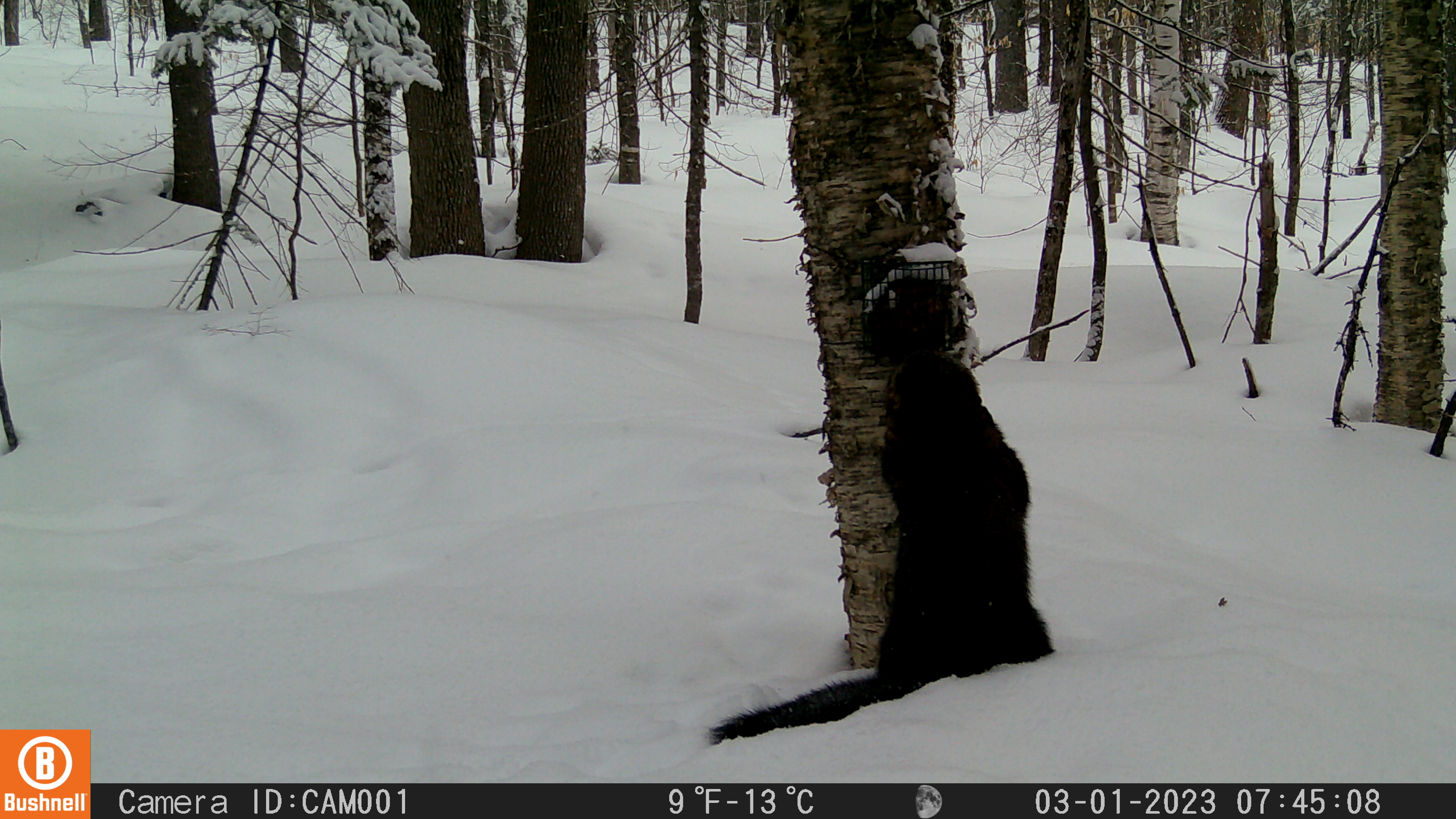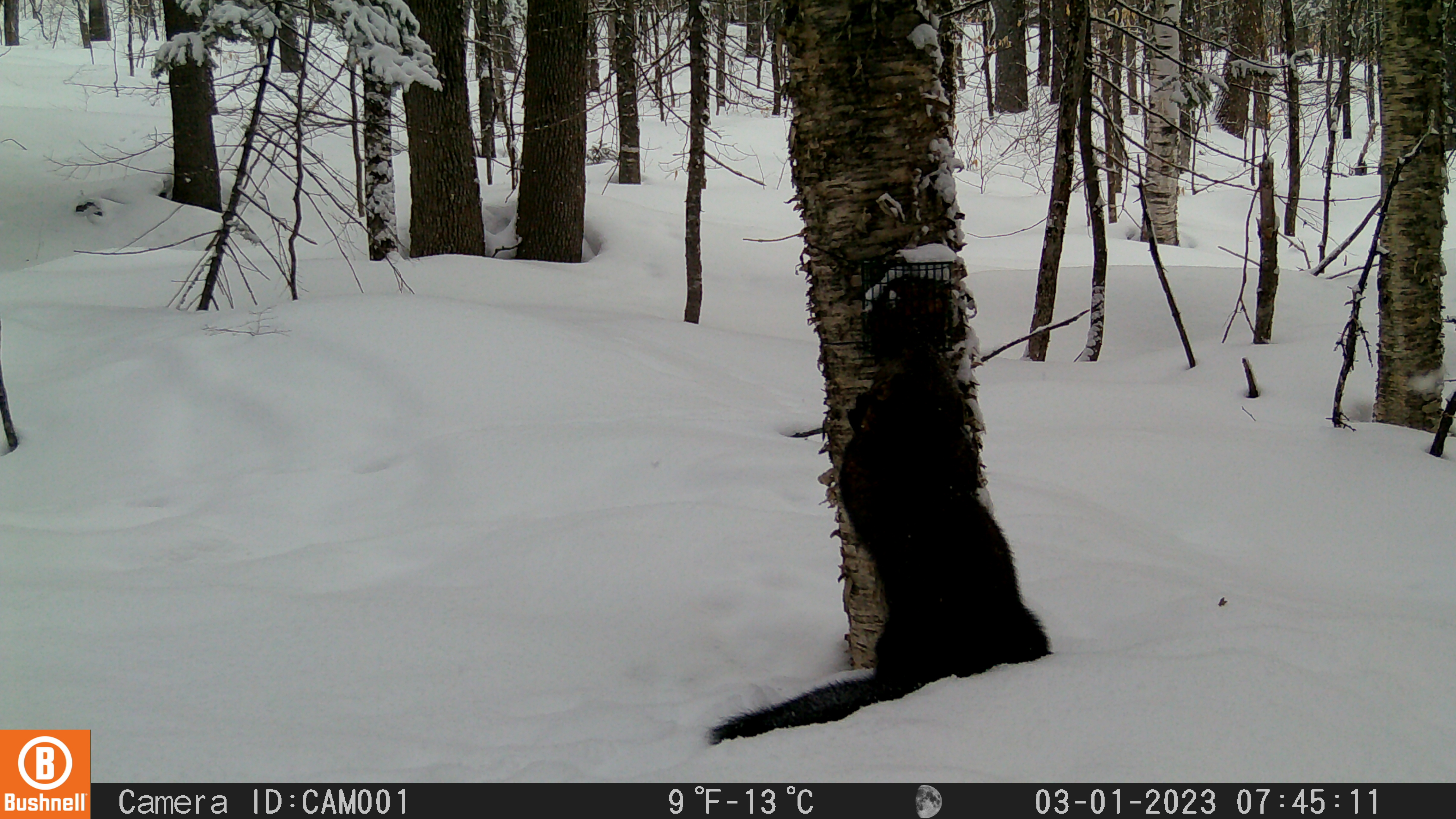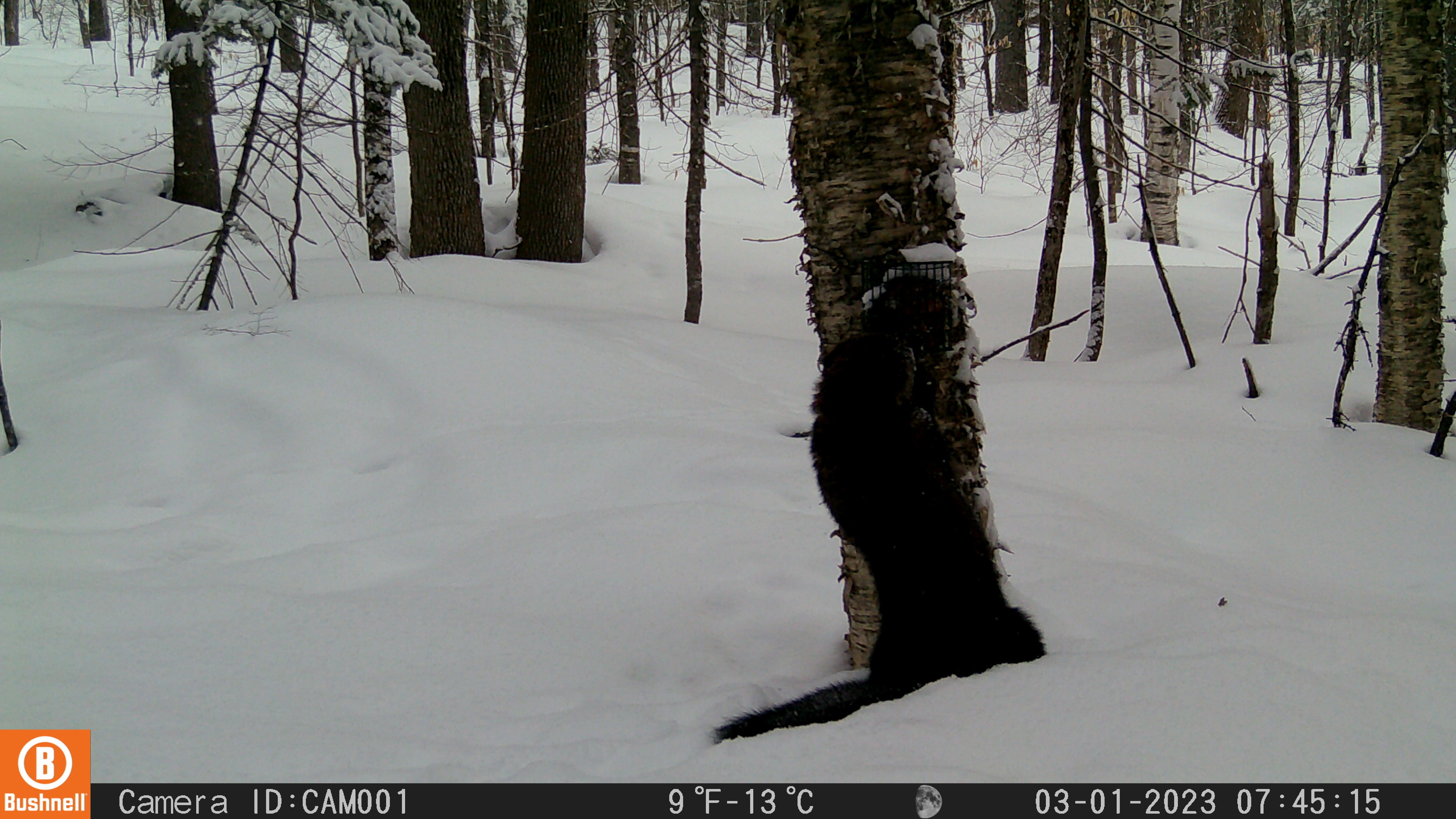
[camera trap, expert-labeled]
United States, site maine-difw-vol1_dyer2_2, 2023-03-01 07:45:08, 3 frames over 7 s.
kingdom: Animalia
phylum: Chordata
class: Mammalia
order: Carnivora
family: Mustelidae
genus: Pekania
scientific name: Pekania pennanti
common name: fisher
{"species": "fisher (Pekania pennanti)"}